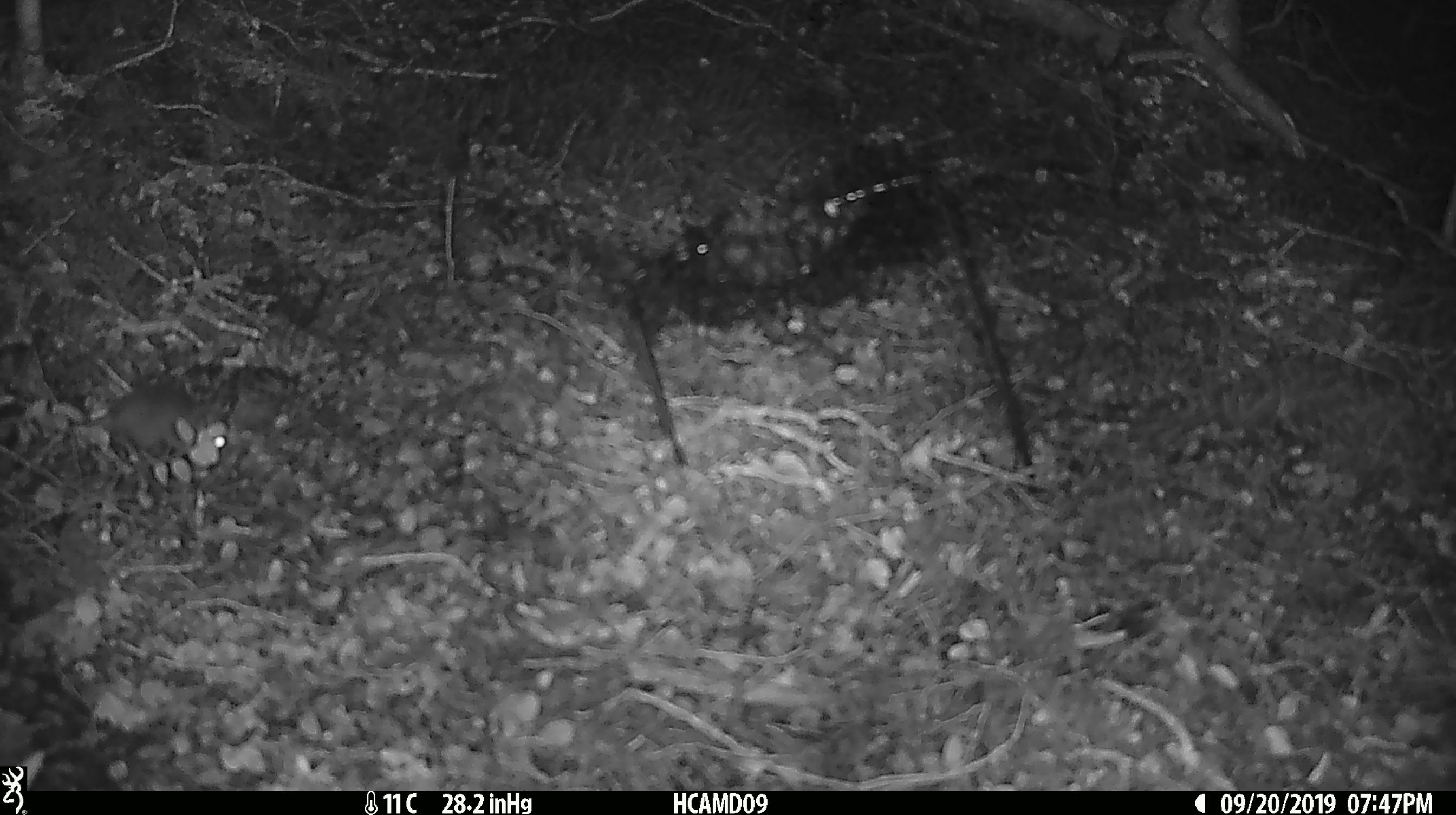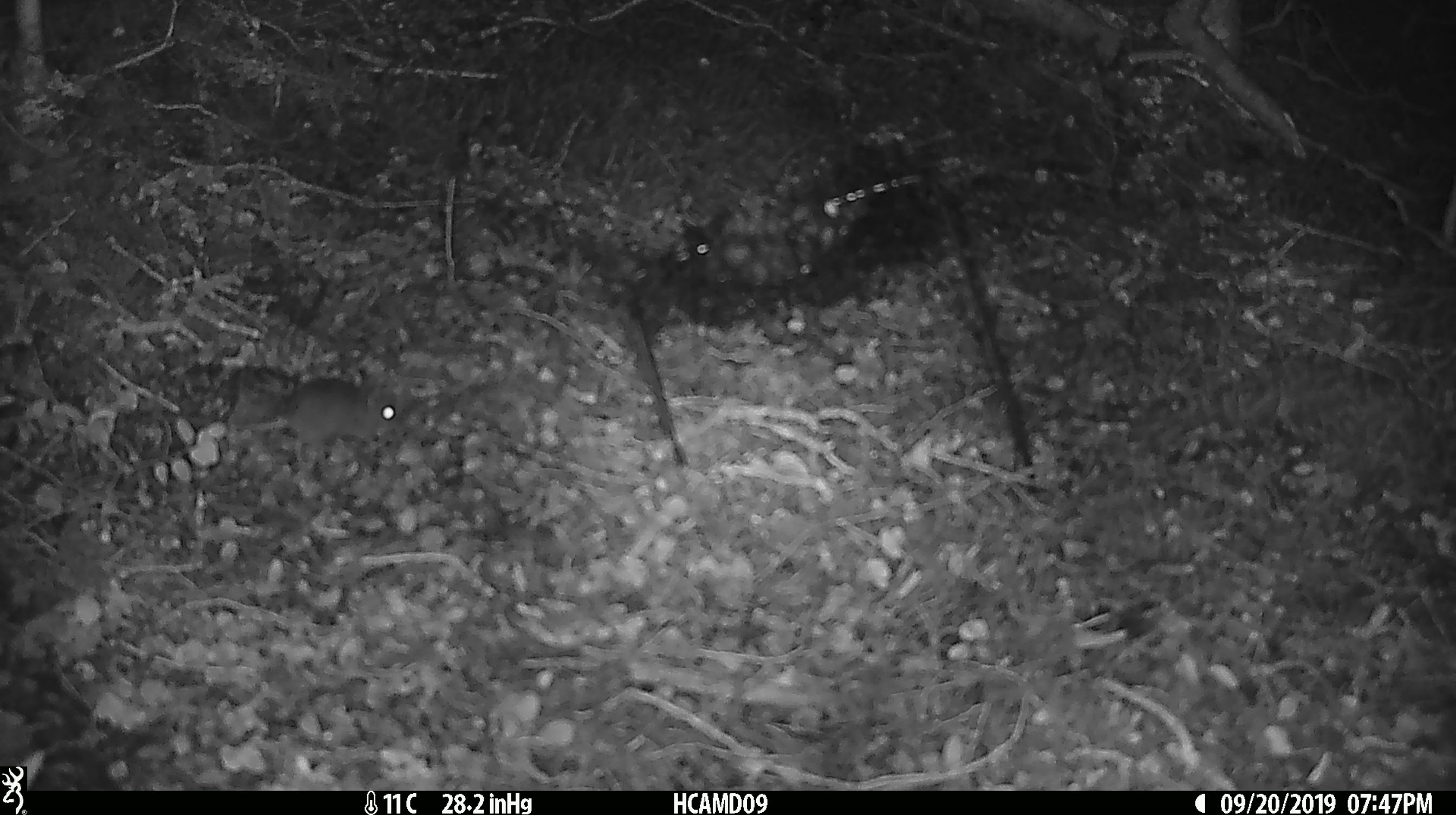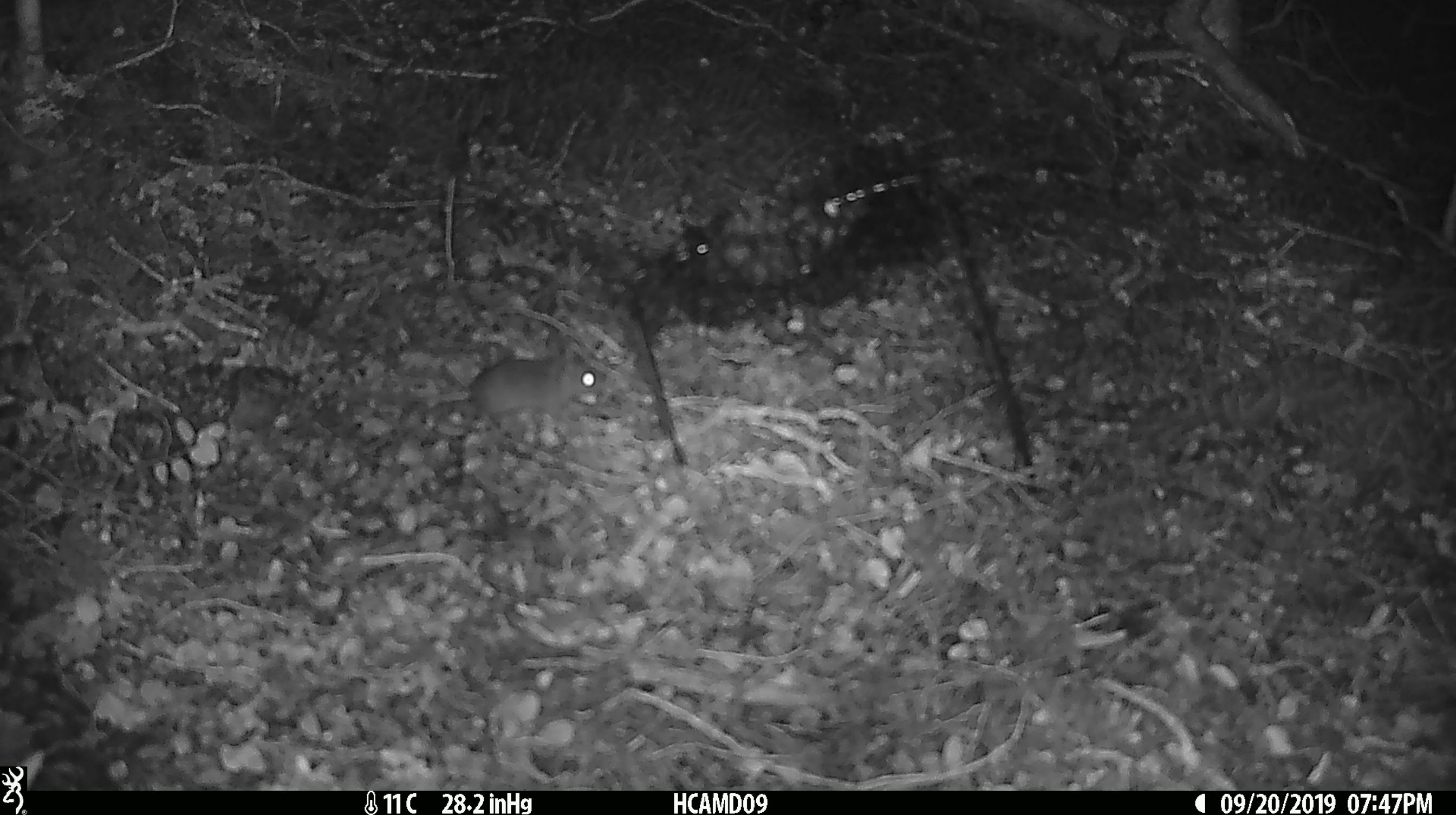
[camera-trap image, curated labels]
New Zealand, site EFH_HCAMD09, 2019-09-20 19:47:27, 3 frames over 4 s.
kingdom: Animalia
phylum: Chordata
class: Mammalia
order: Rodentia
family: Muridae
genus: Mus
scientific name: Mus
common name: mouse